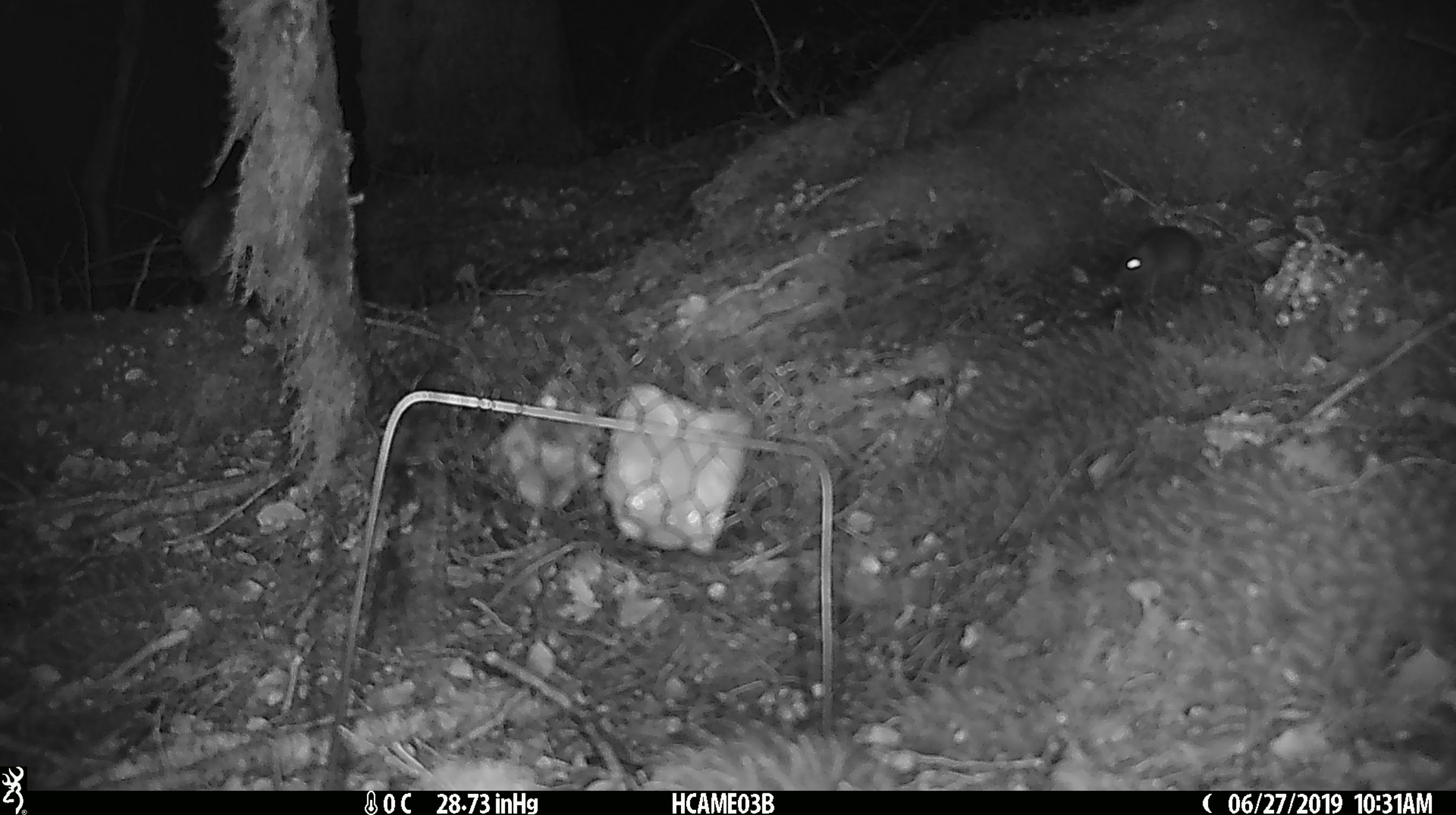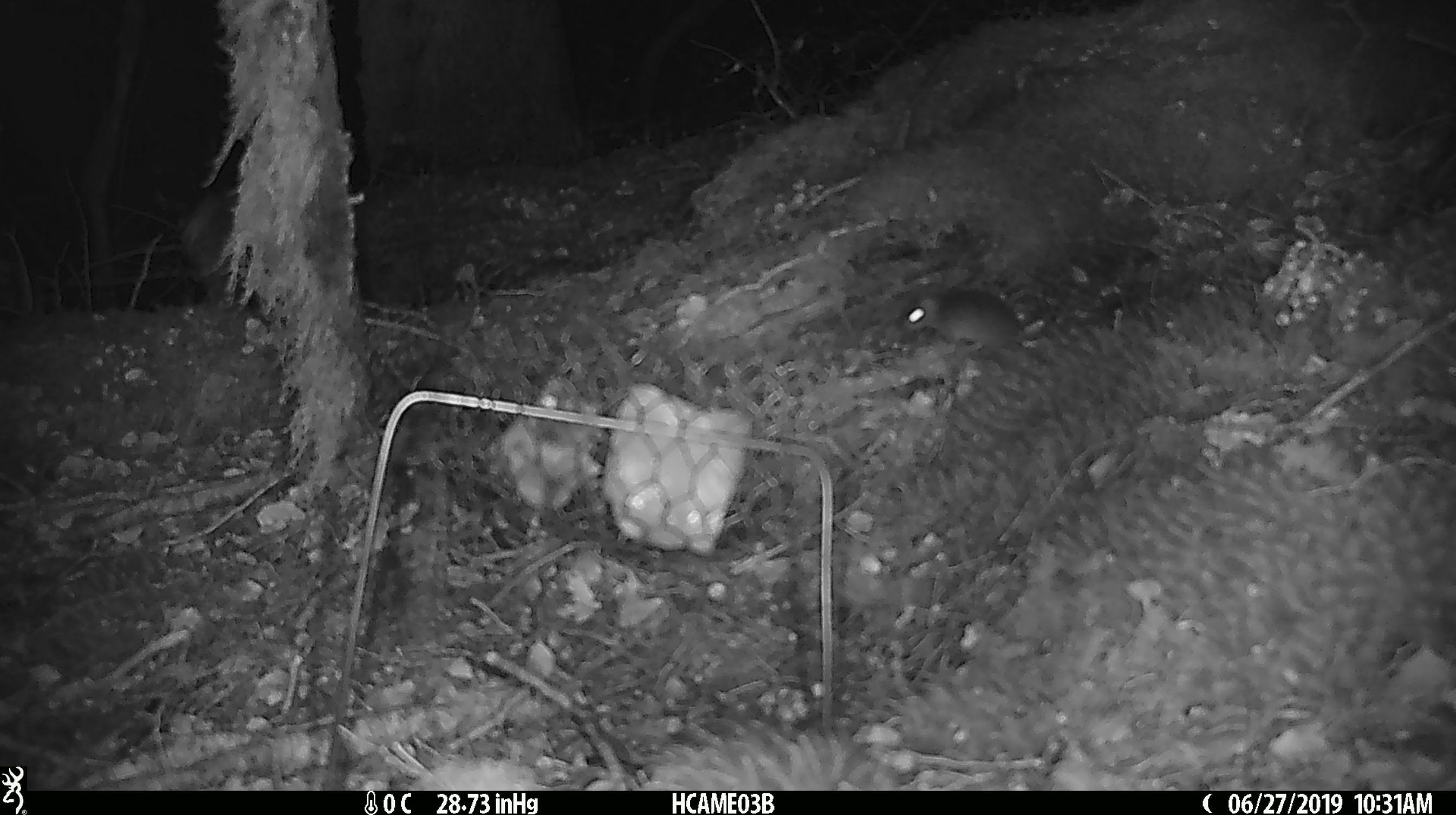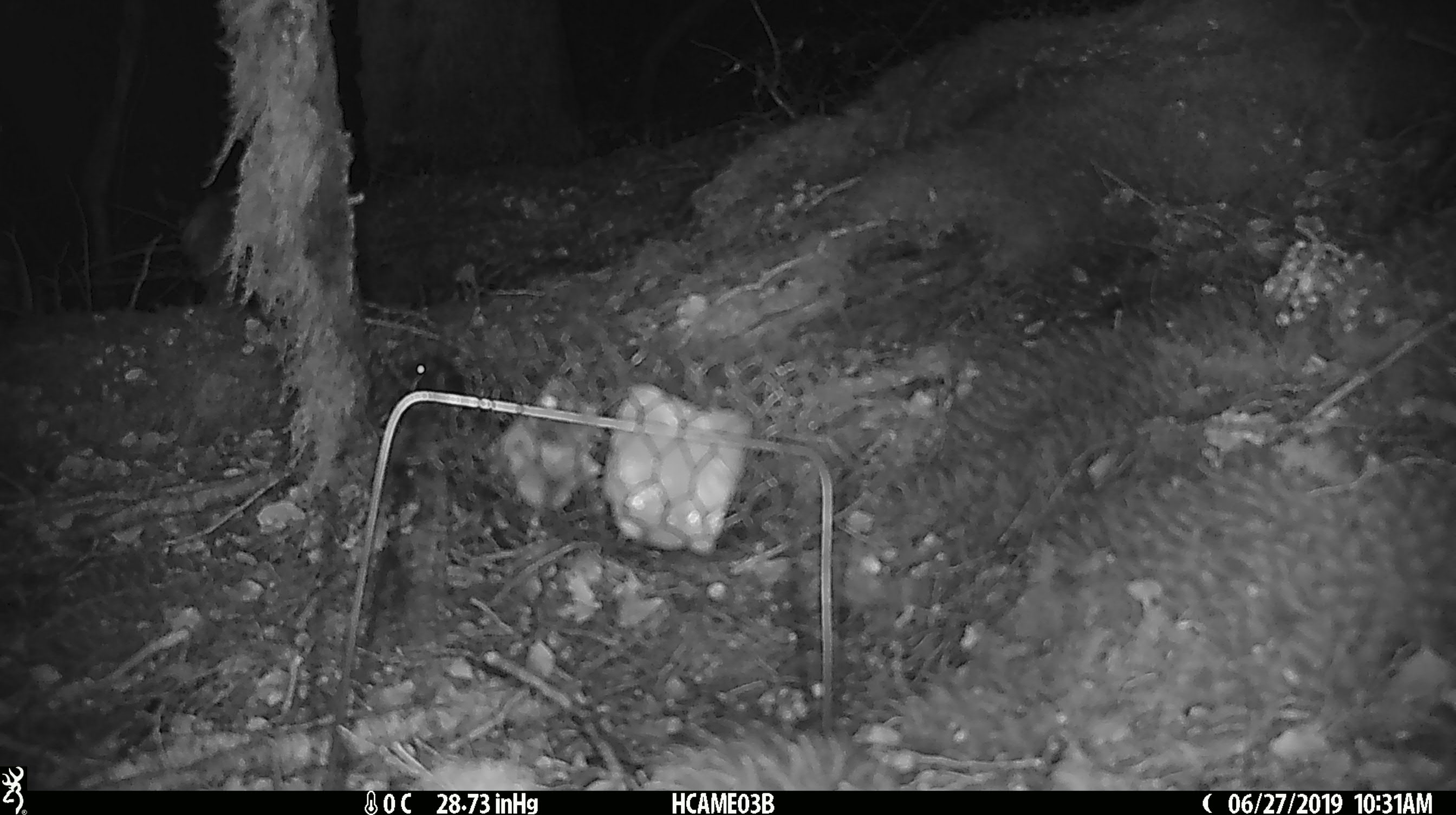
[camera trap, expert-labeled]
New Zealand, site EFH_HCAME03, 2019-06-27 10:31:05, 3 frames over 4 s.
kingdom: Animalia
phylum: Chordata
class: Mammalia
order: Rodentia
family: Muridae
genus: Mus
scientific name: Mus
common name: mouse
Mouse (Mus).